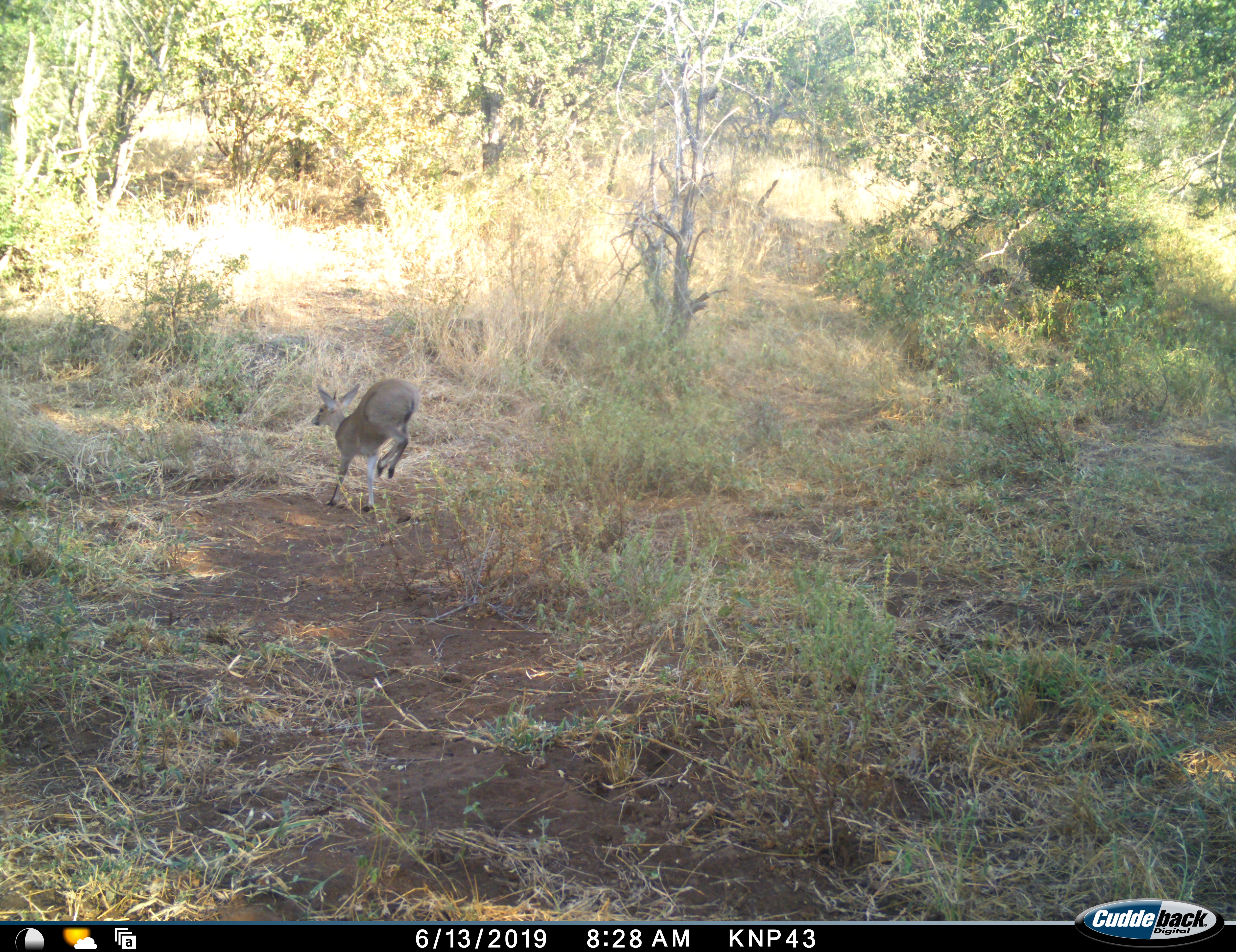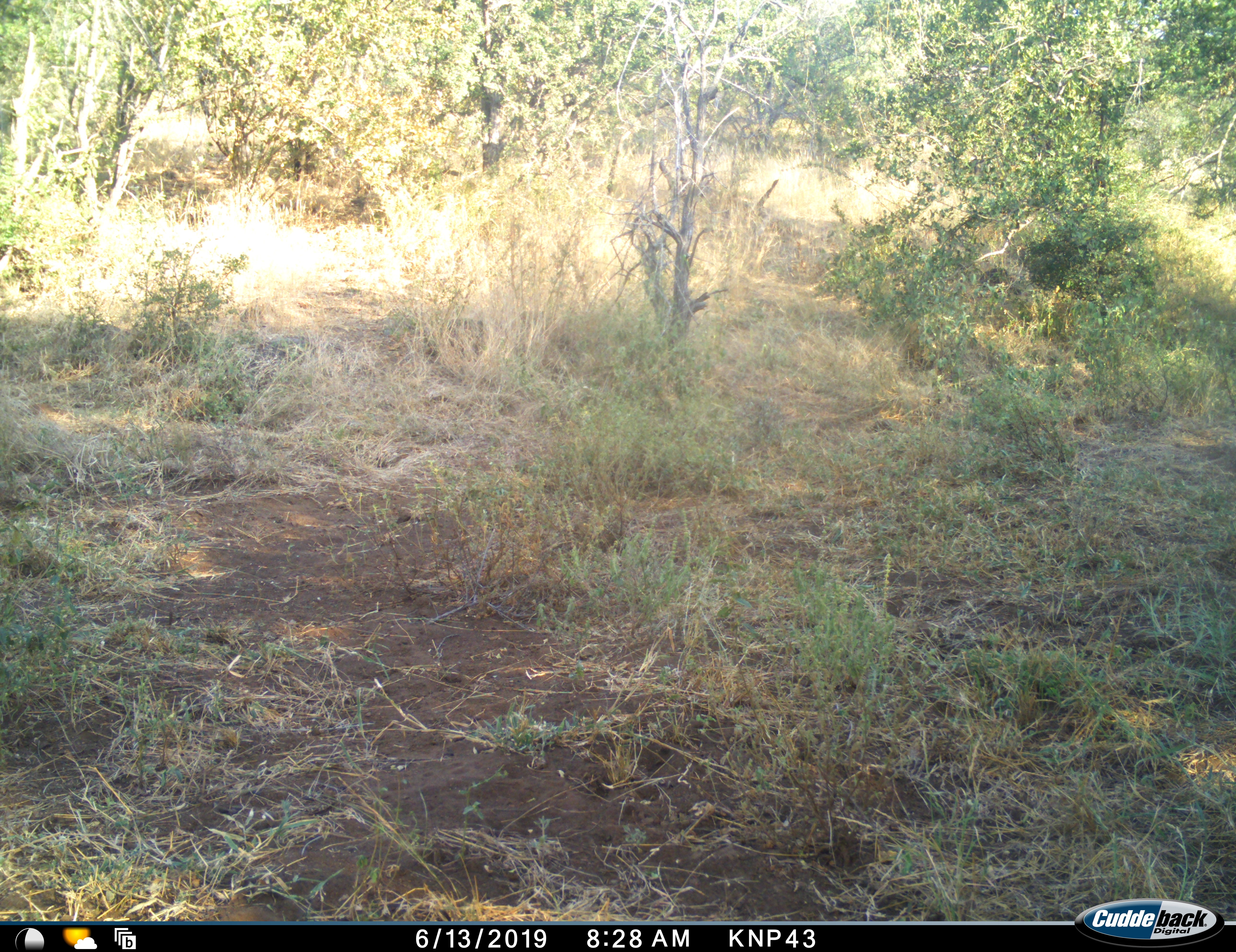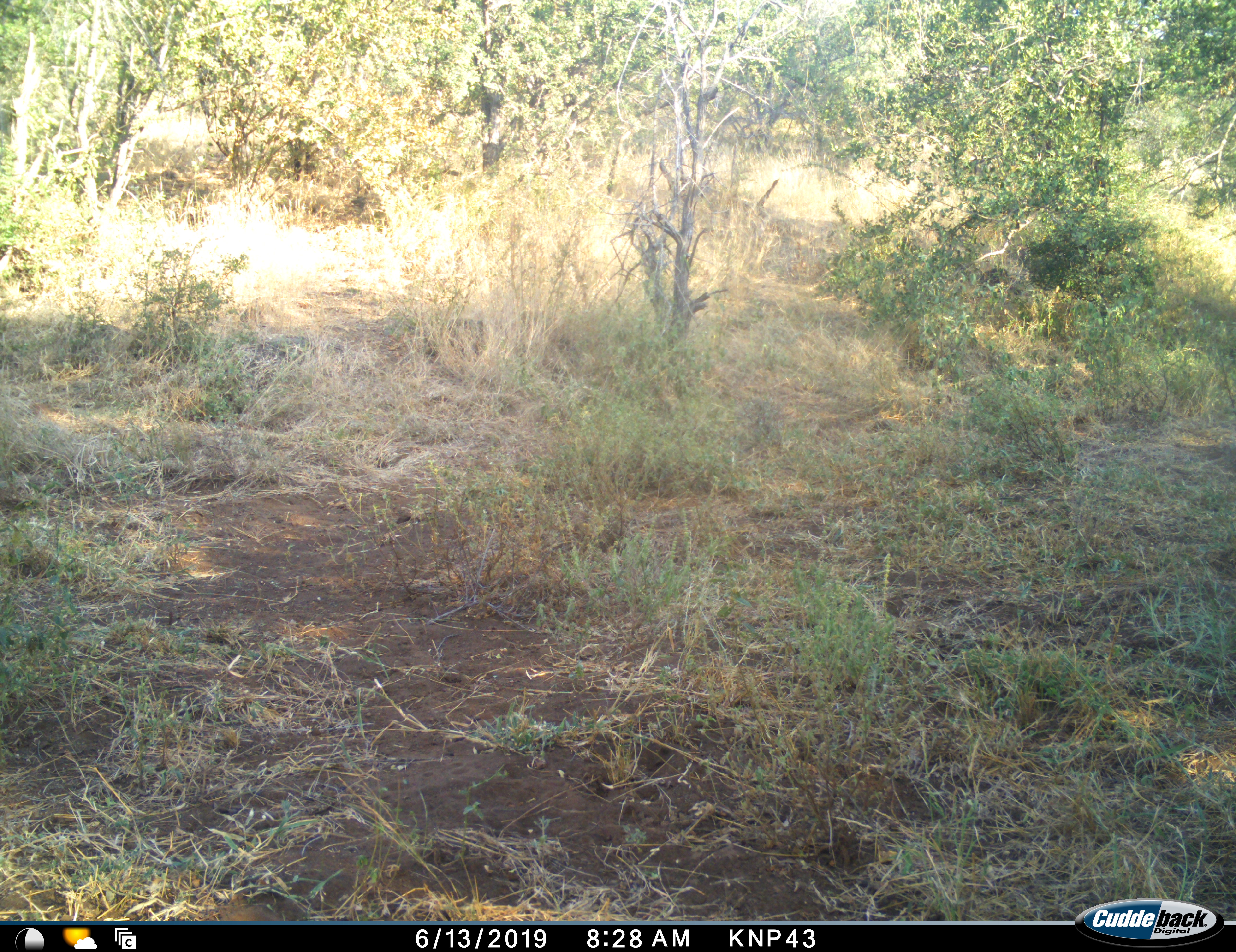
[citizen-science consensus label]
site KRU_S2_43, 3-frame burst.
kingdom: Animalia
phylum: Chordata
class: Mammalia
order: Artiodactyla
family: Bovidae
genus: Aepyceros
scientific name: Aepyceros melampus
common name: impala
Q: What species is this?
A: Impala (Aepyceros melampus).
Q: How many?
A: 1.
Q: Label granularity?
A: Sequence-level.